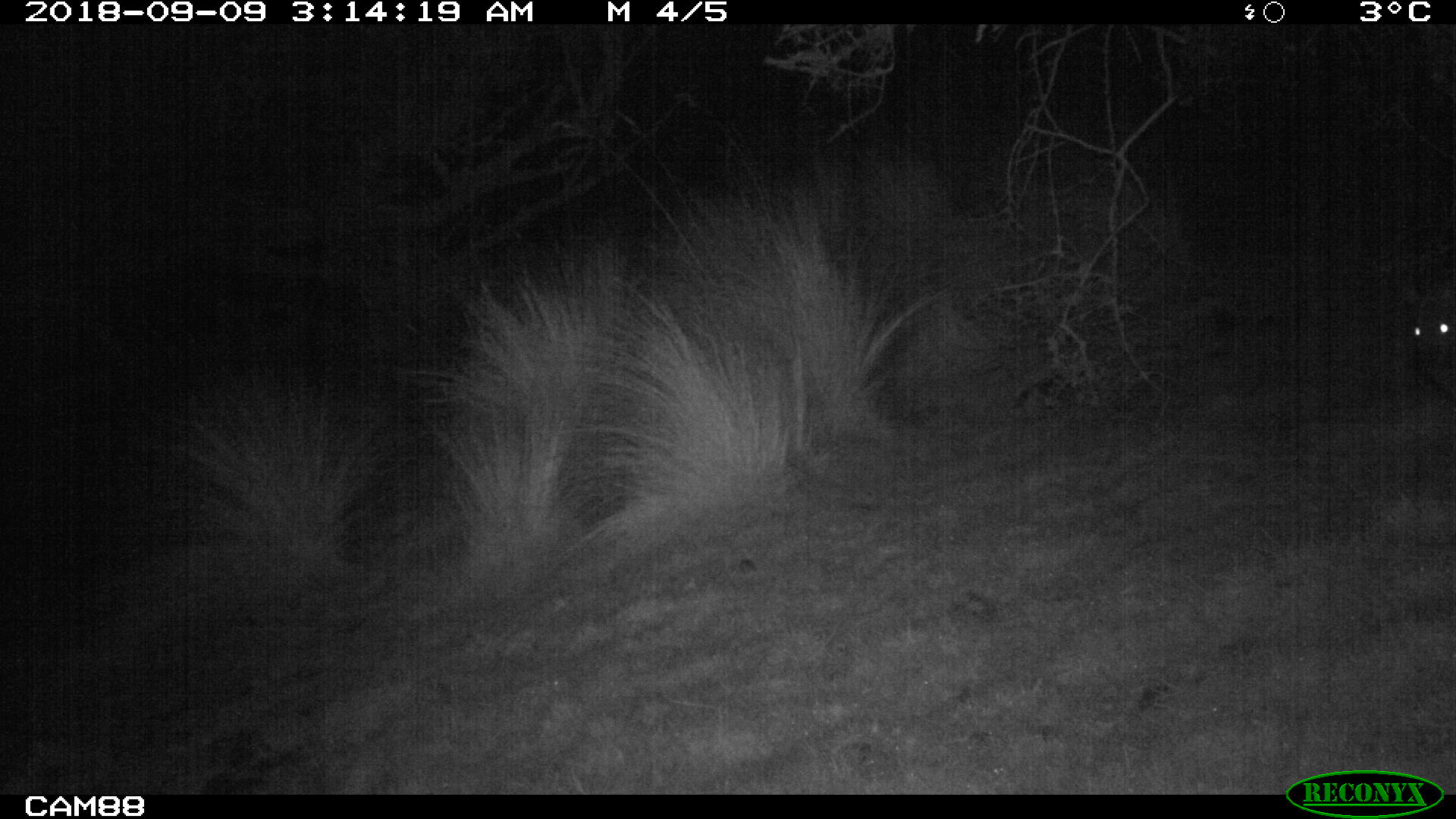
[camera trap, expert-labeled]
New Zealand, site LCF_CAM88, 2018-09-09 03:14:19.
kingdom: Animalia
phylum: Chordata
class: Mammalia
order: Diprotodontia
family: Macropodidae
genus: Notamacropus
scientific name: Notamacropus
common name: wallaby